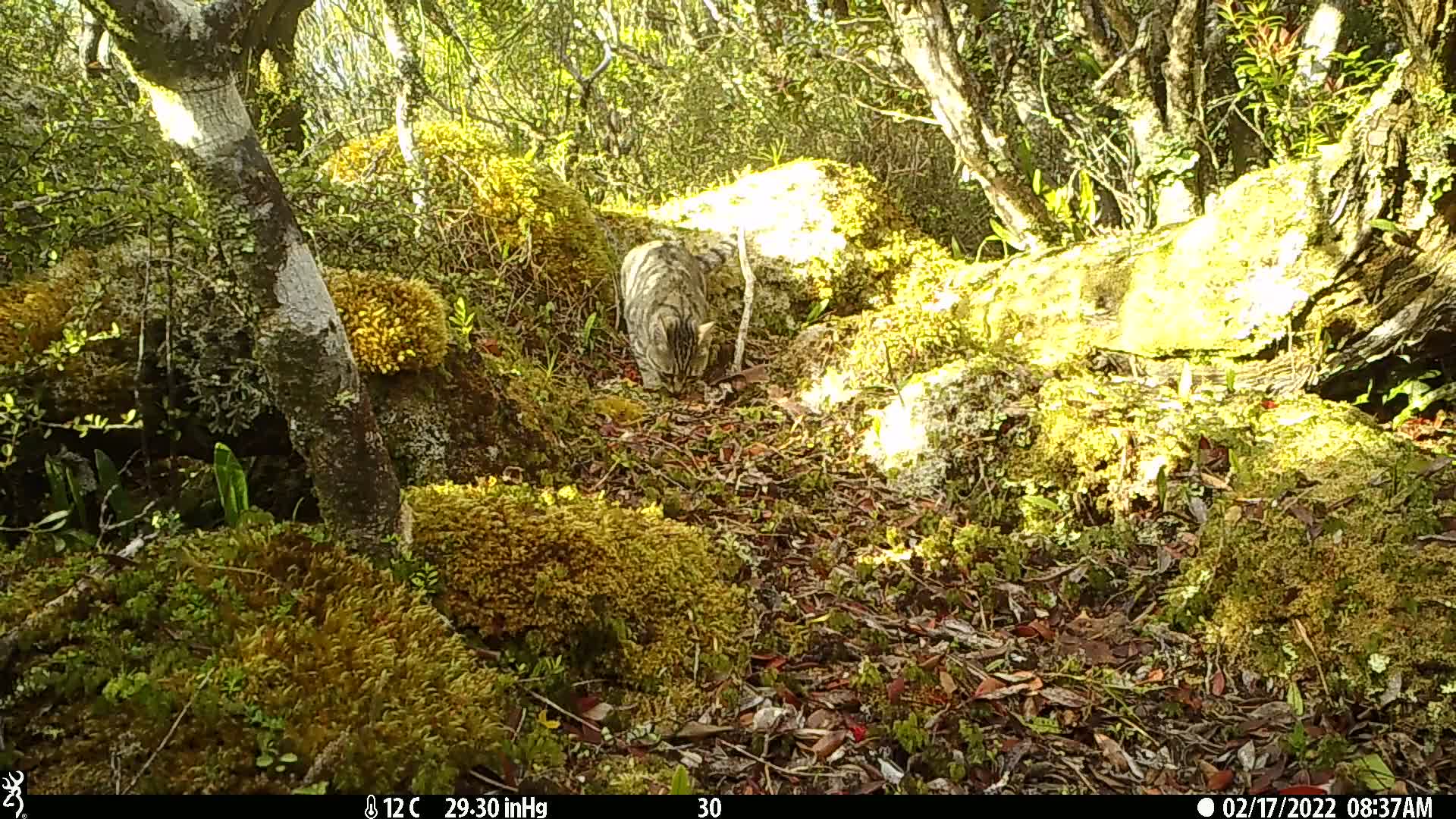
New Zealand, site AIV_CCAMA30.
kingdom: Animalia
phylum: Chordata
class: Mammalia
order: Carnivora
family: Felidae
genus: Felis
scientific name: Felis catus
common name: domestic cat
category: cat